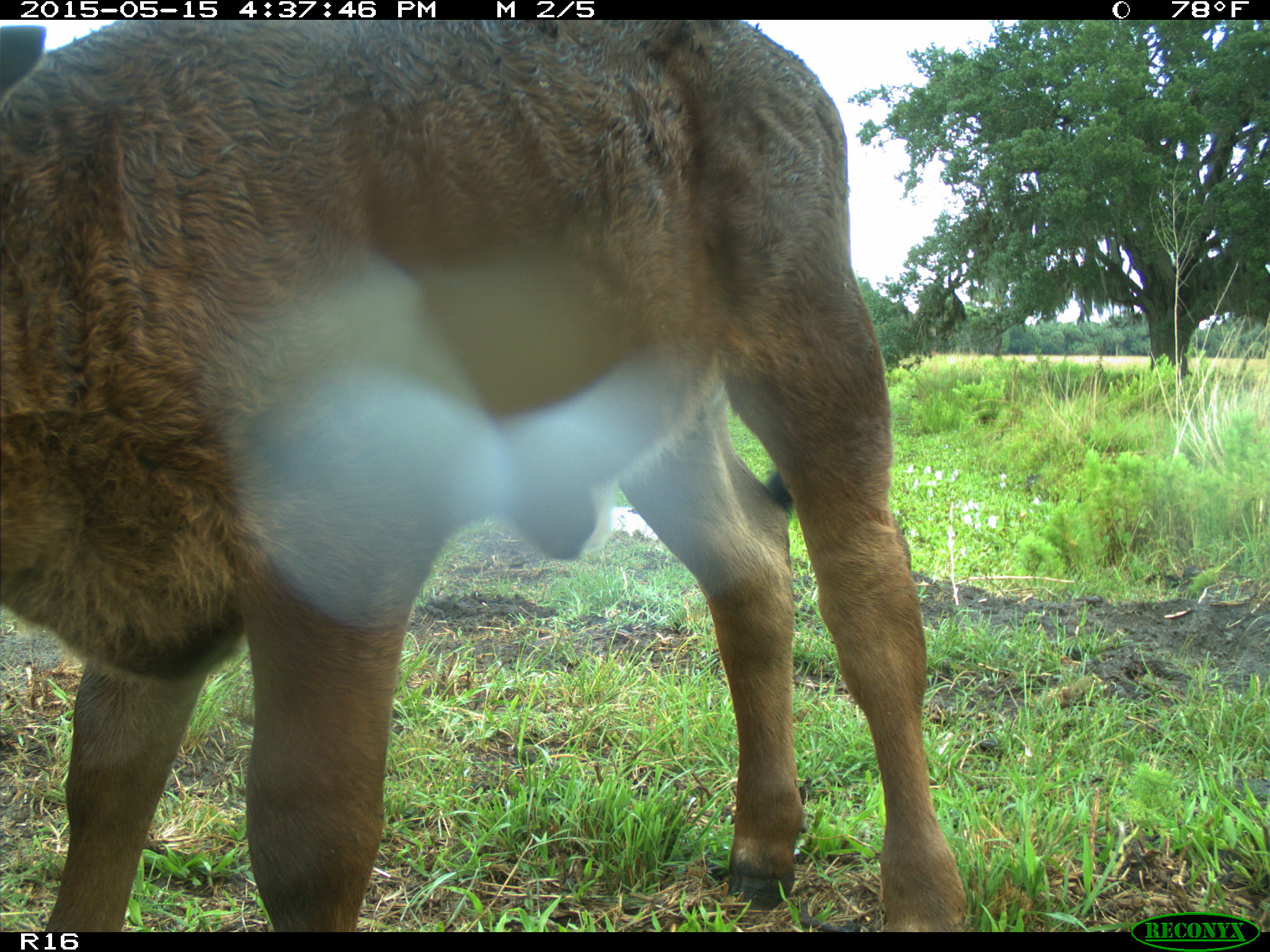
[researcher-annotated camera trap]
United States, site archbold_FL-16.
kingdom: Animalia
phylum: Chordata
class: Mammalia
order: Artiodactyla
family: Bovidae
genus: Bos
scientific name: Bos taurus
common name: domestic cow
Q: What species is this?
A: Bos taurus (domestic cow).